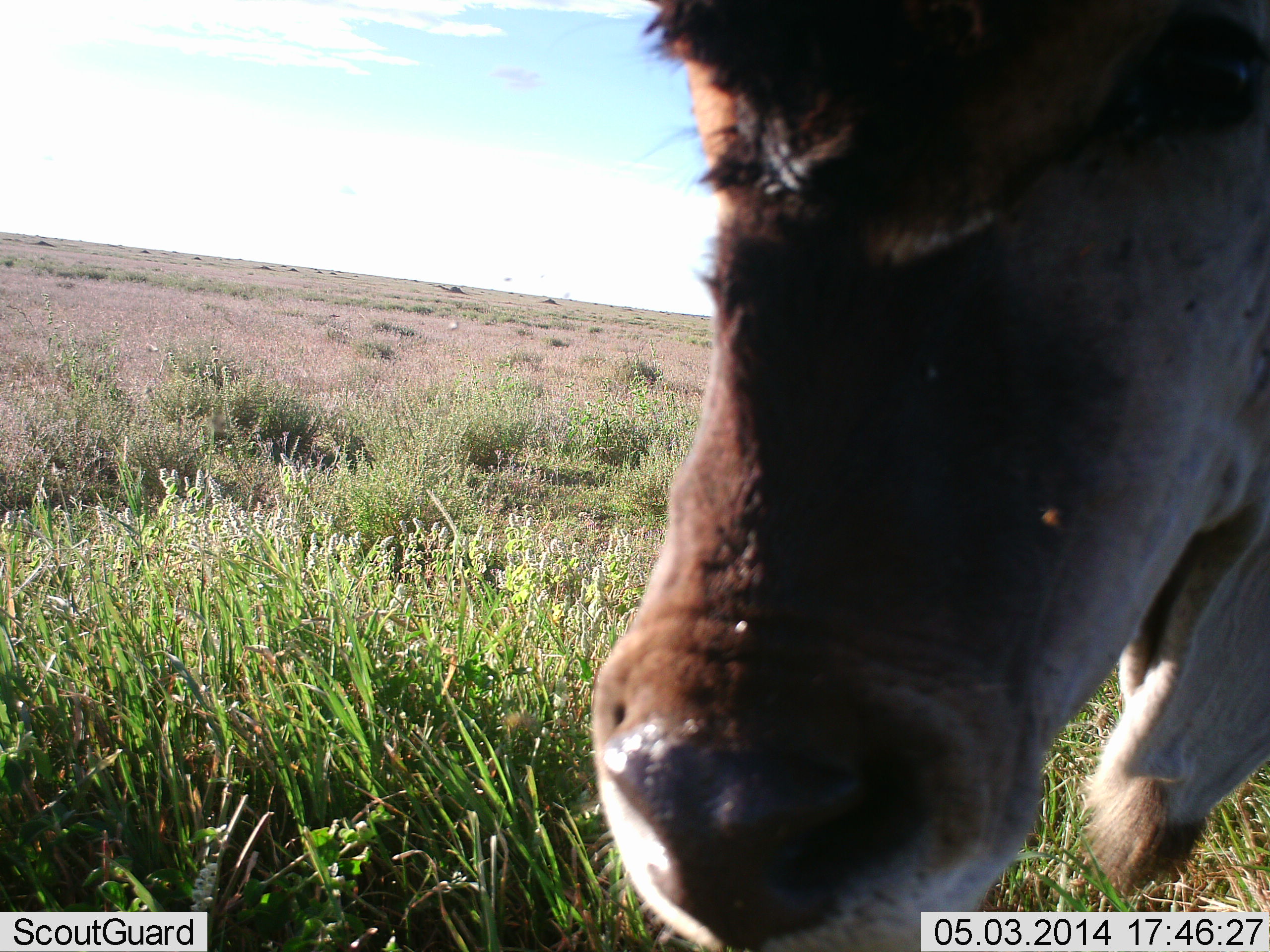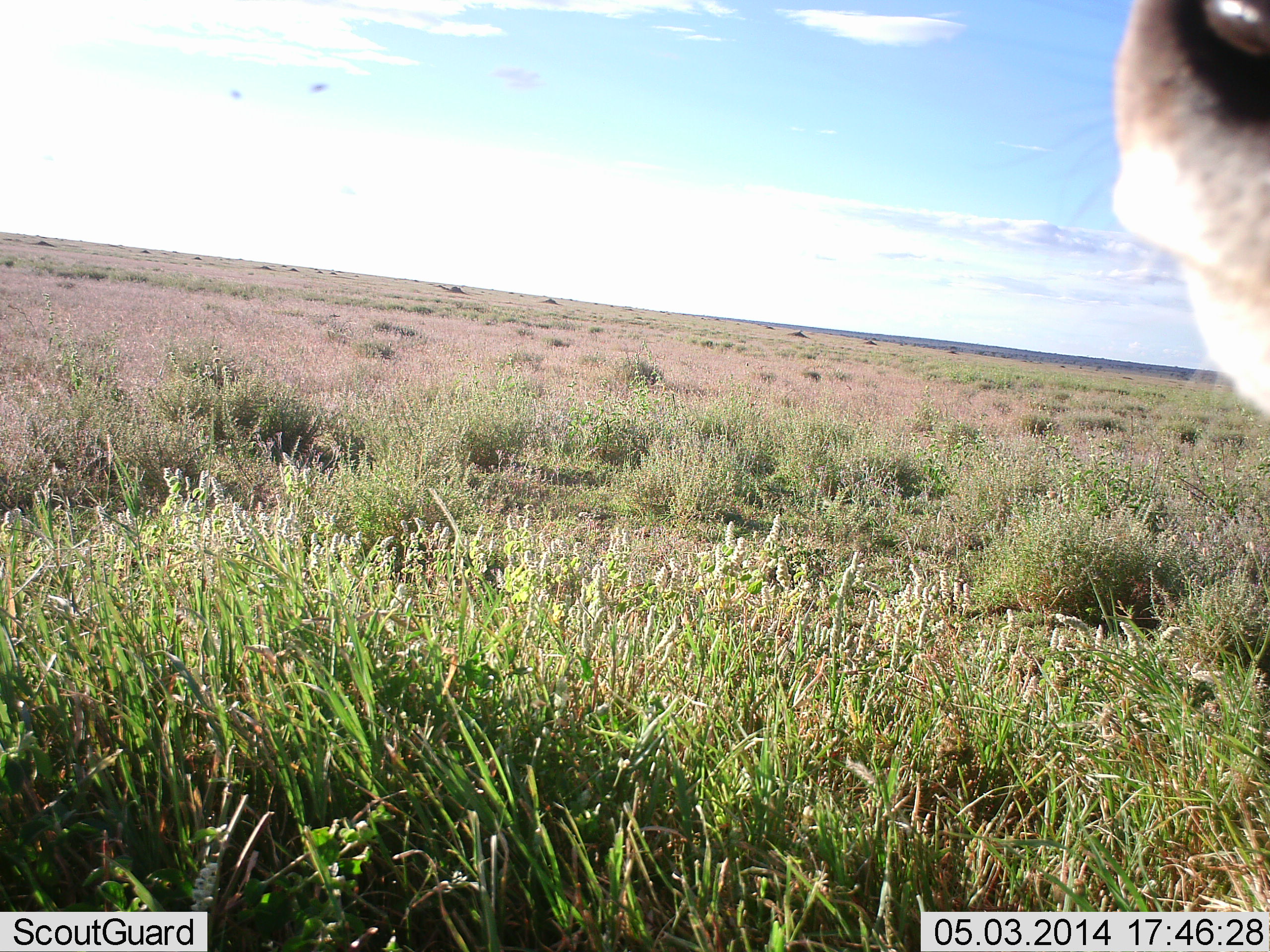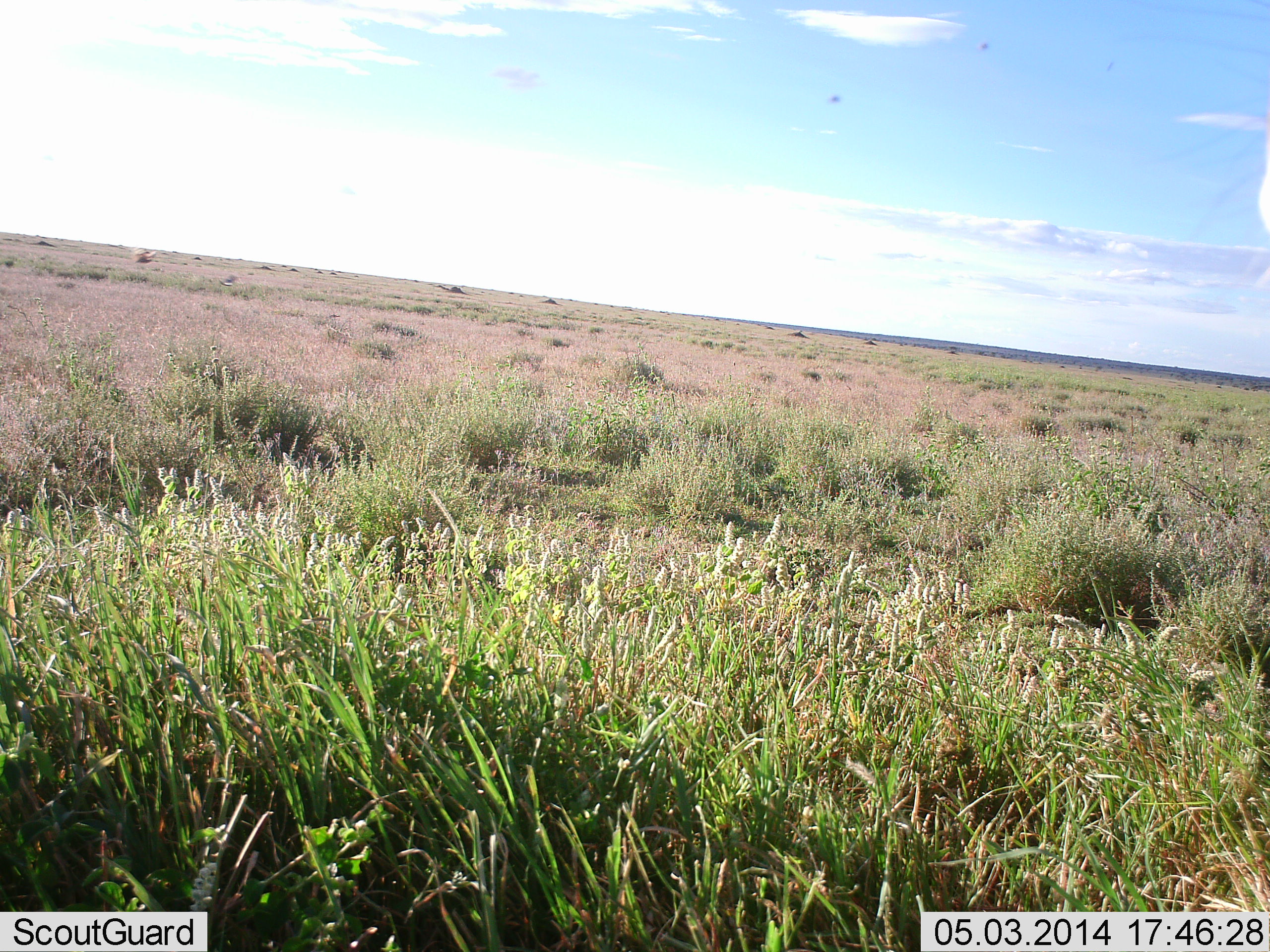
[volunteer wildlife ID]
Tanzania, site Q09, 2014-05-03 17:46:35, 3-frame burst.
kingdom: Animalia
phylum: Chordata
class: Mammalia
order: Artiodactyla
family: Bovidae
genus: Tragelaphus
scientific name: Tragelaphus oryx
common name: eland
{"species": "eland (Tragelaphus oryx)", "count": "1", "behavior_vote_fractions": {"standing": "36%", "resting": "0%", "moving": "55%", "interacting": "18%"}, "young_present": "0%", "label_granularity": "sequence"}